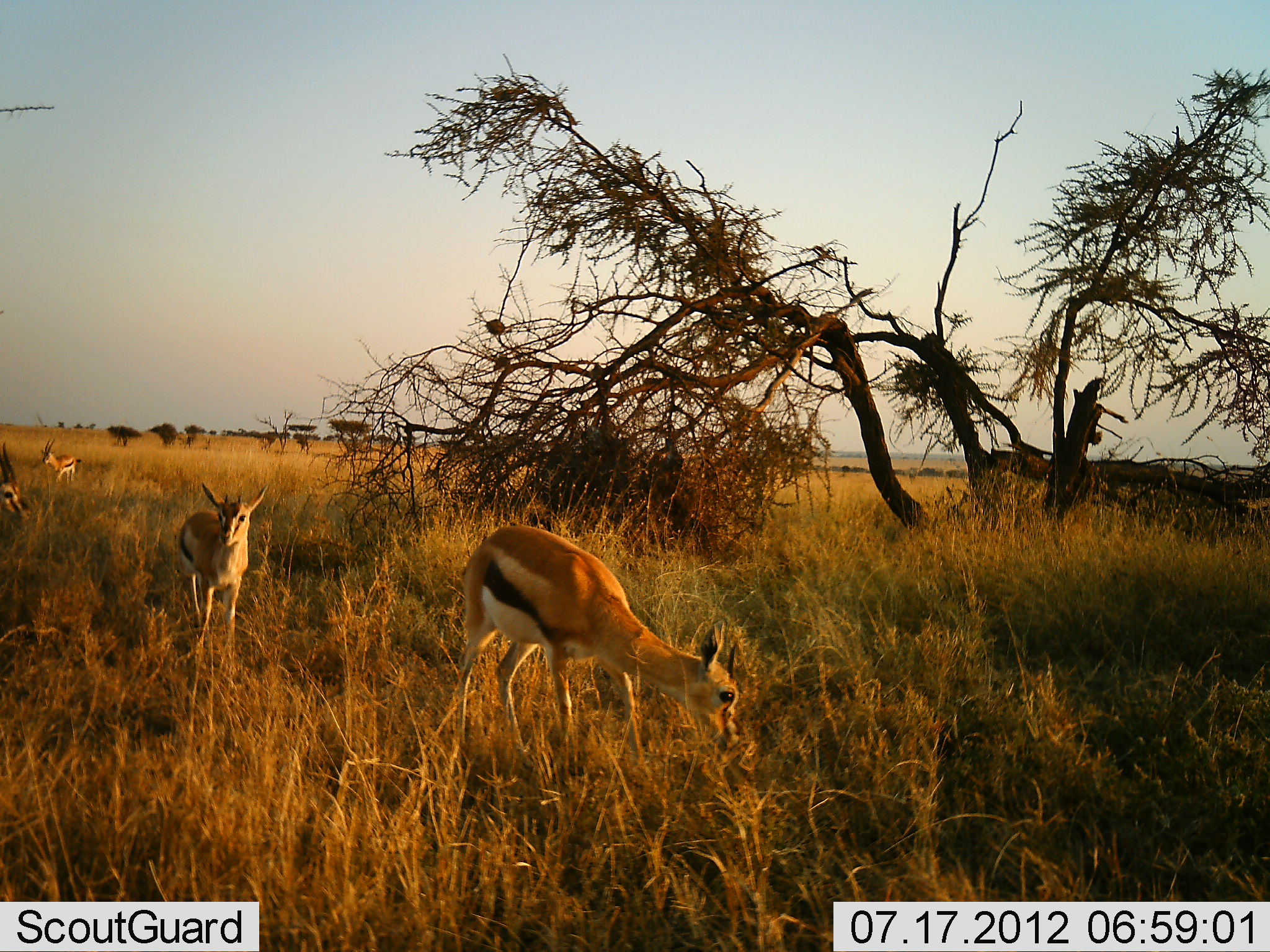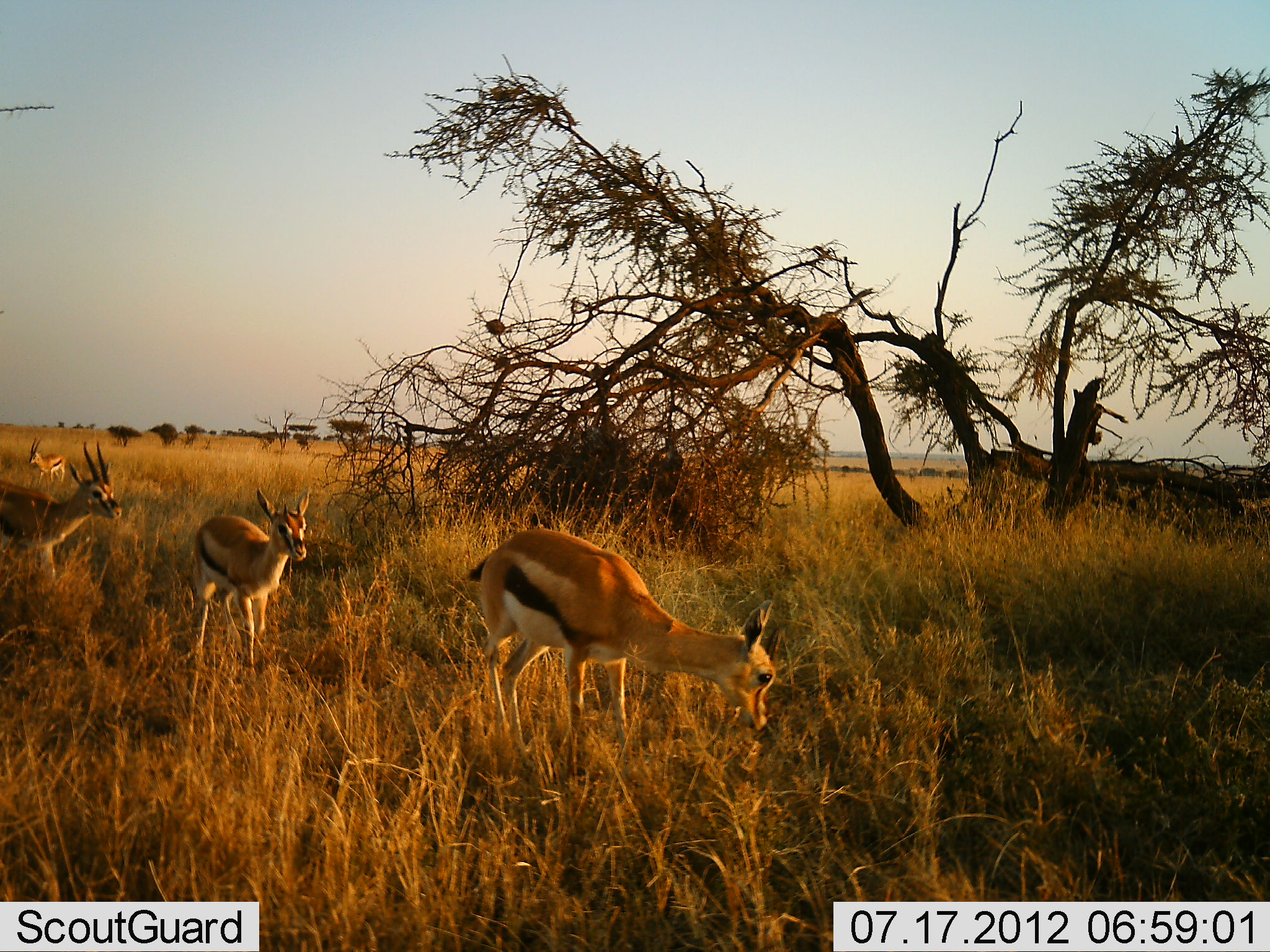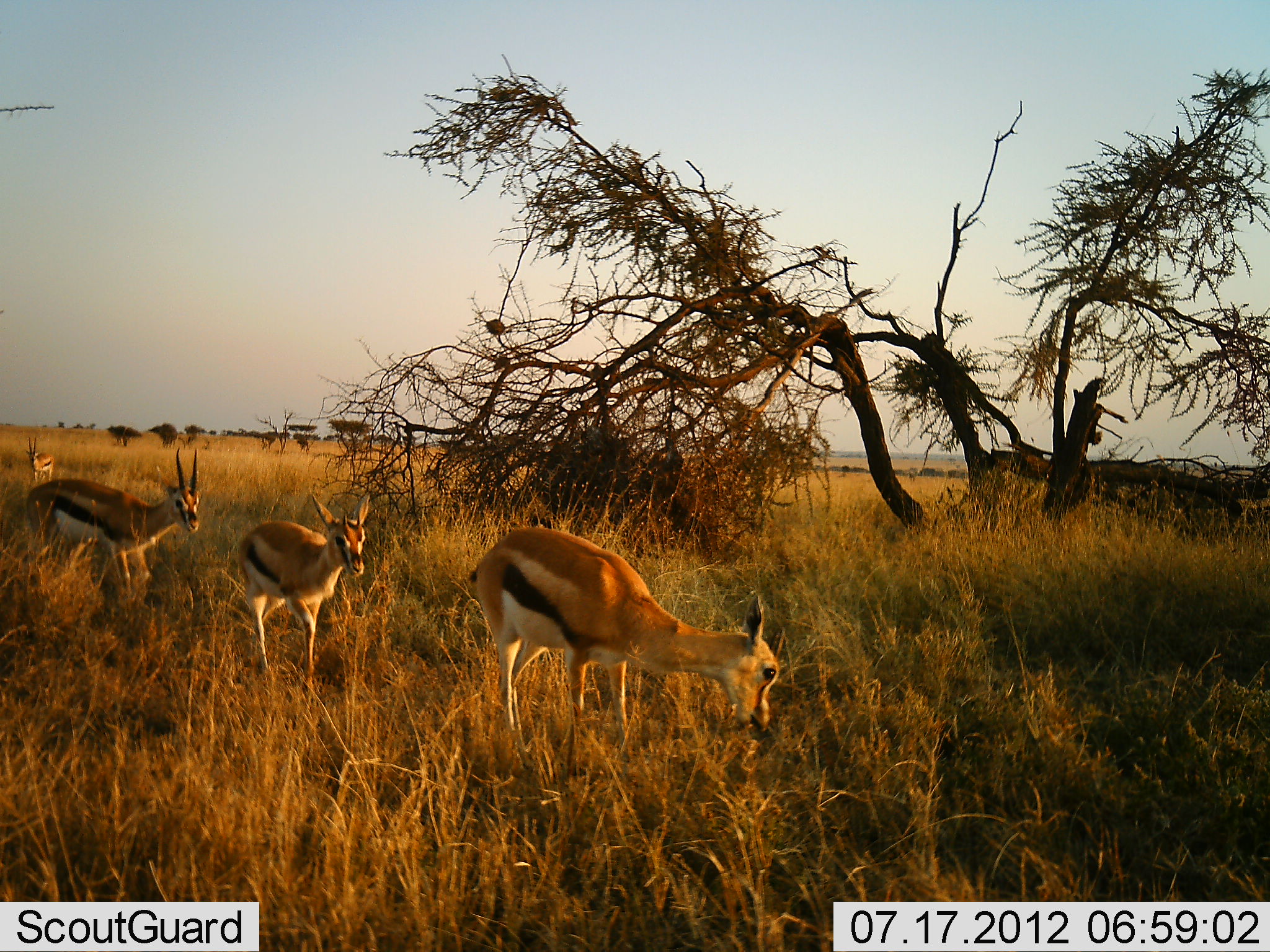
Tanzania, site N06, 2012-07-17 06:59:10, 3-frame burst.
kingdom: Animalia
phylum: Chordata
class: Mammalia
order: Artiodactyla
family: Bovidae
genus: Eudorcas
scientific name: Eudorcas thomsonii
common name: thomson's gazelle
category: gazellethomsons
Gazellethomsons (thomson's gazelle) (Eudorcas thomsonii), count 4. Behavior (volunteer vote fractions): standing 20%, resting 0%, moving 80%, interacting 0%. Young present (vote fraction): 0%. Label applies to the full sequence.